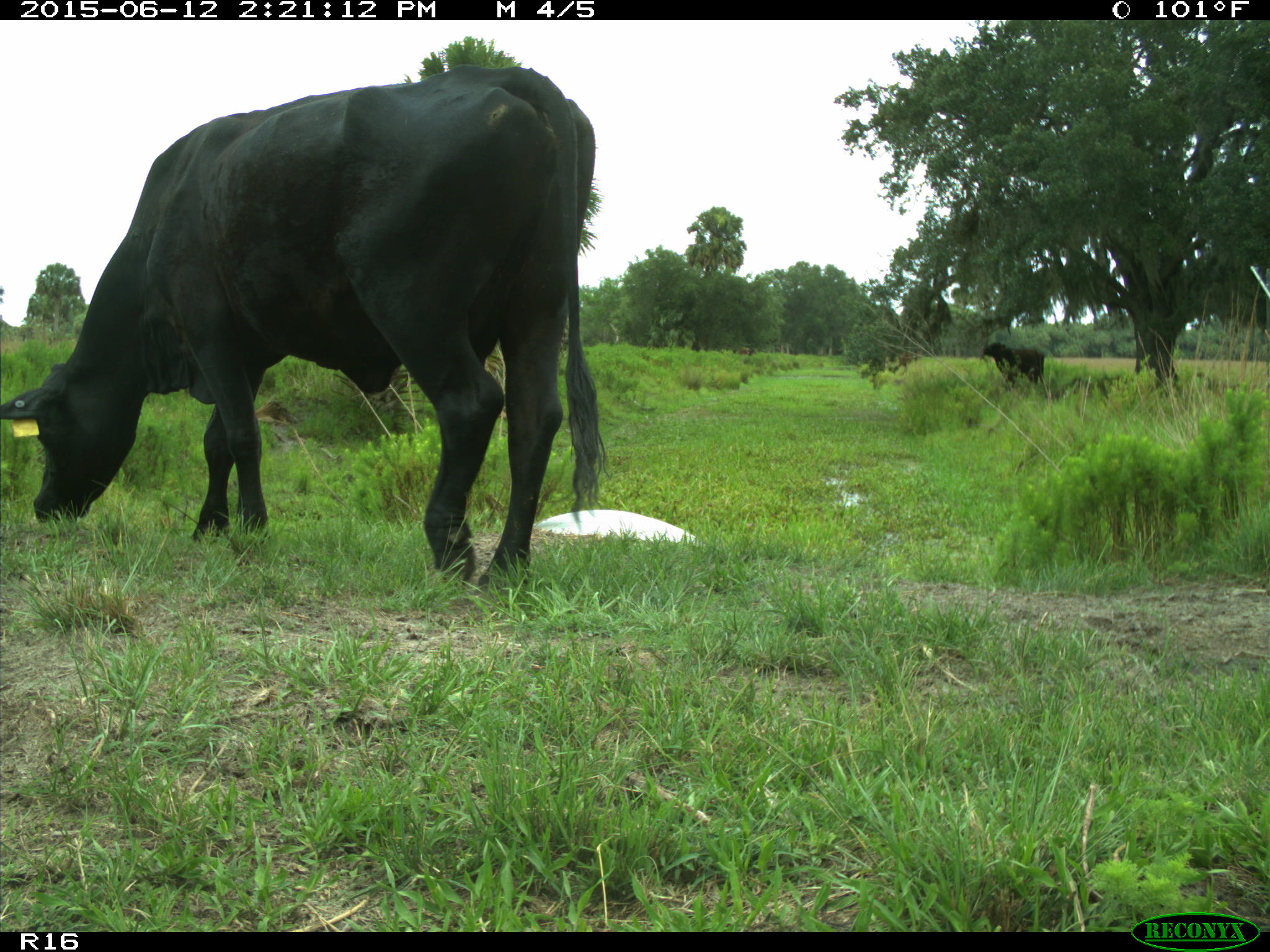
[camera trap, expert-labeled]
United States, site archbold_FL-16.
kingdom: Animalia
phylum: Chordata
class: Mammalia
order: Artiodactyla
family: Bovidae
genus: Bos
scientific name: Bos taurus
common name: domestic cow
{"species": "Bos taurus (domestic cow)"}